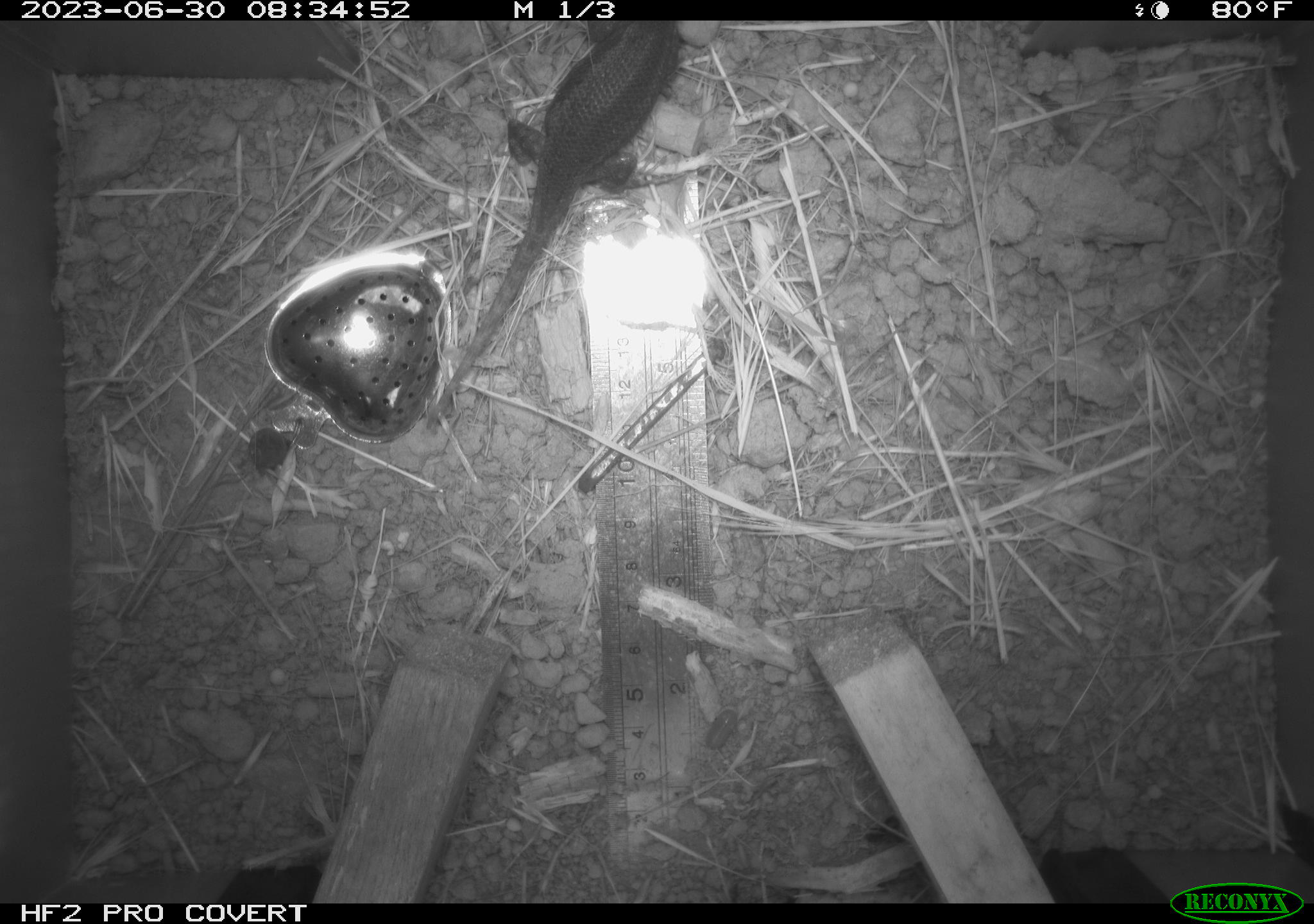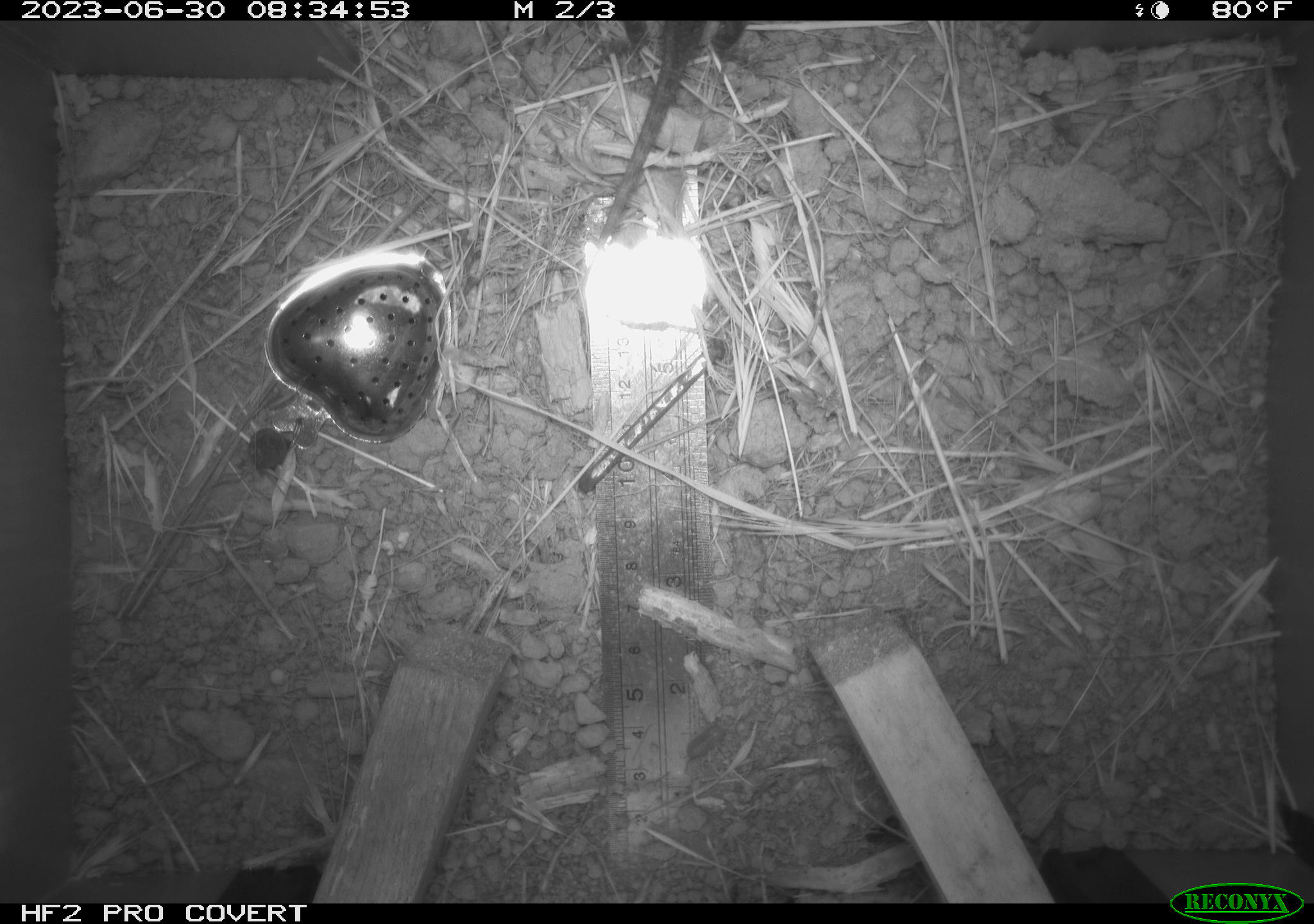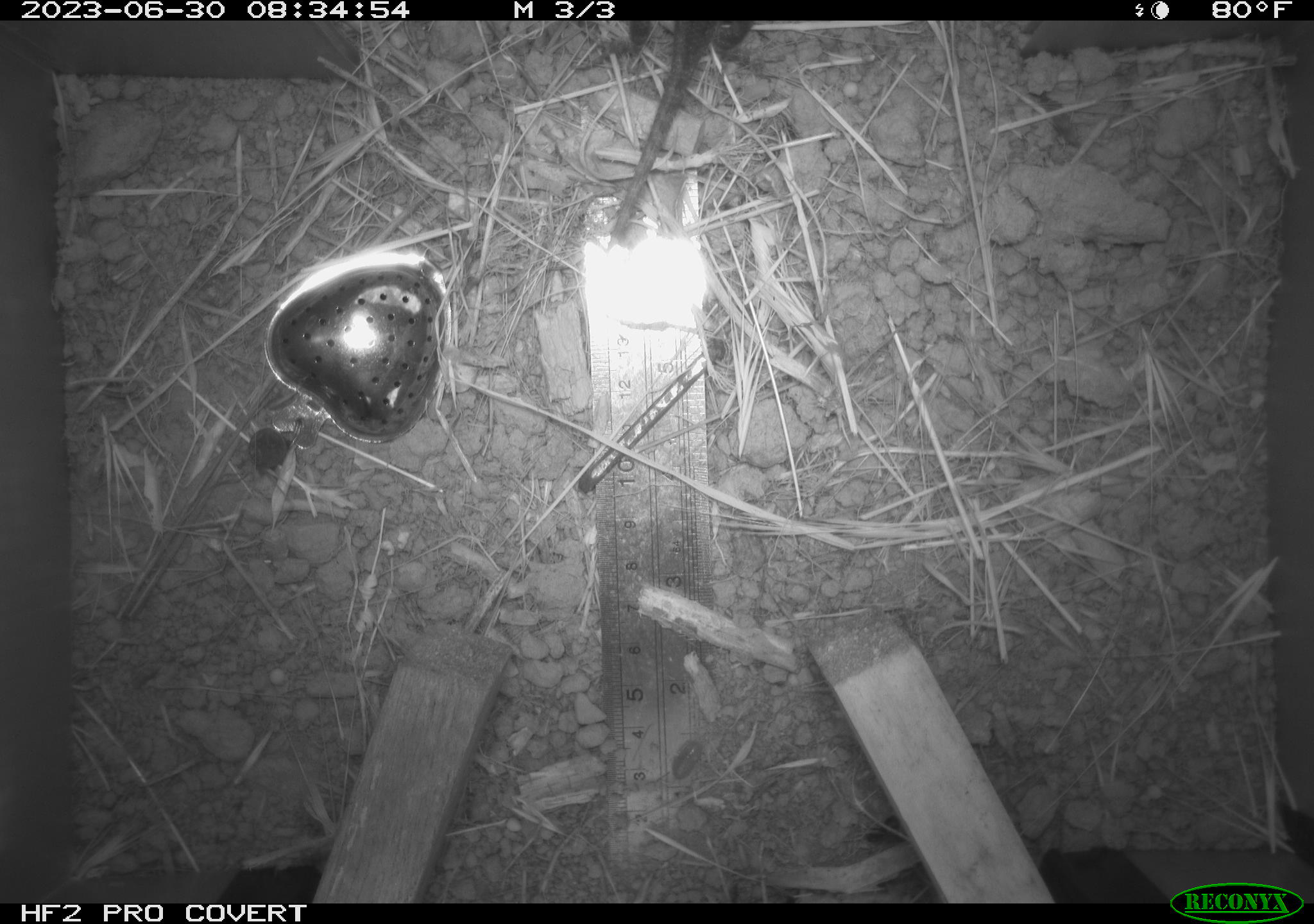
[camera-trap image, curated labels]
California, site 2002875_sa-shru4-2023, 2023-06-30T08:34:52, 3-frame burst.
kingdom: Animalia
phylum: Chordata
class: Reptilia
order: Squamata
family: Phrynosomatidae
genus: Sceloporus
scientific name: Sceloporus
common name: spiny lizards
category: sceloporus species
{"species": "sceloporus species (spiny lizards) (Sceloporus)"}